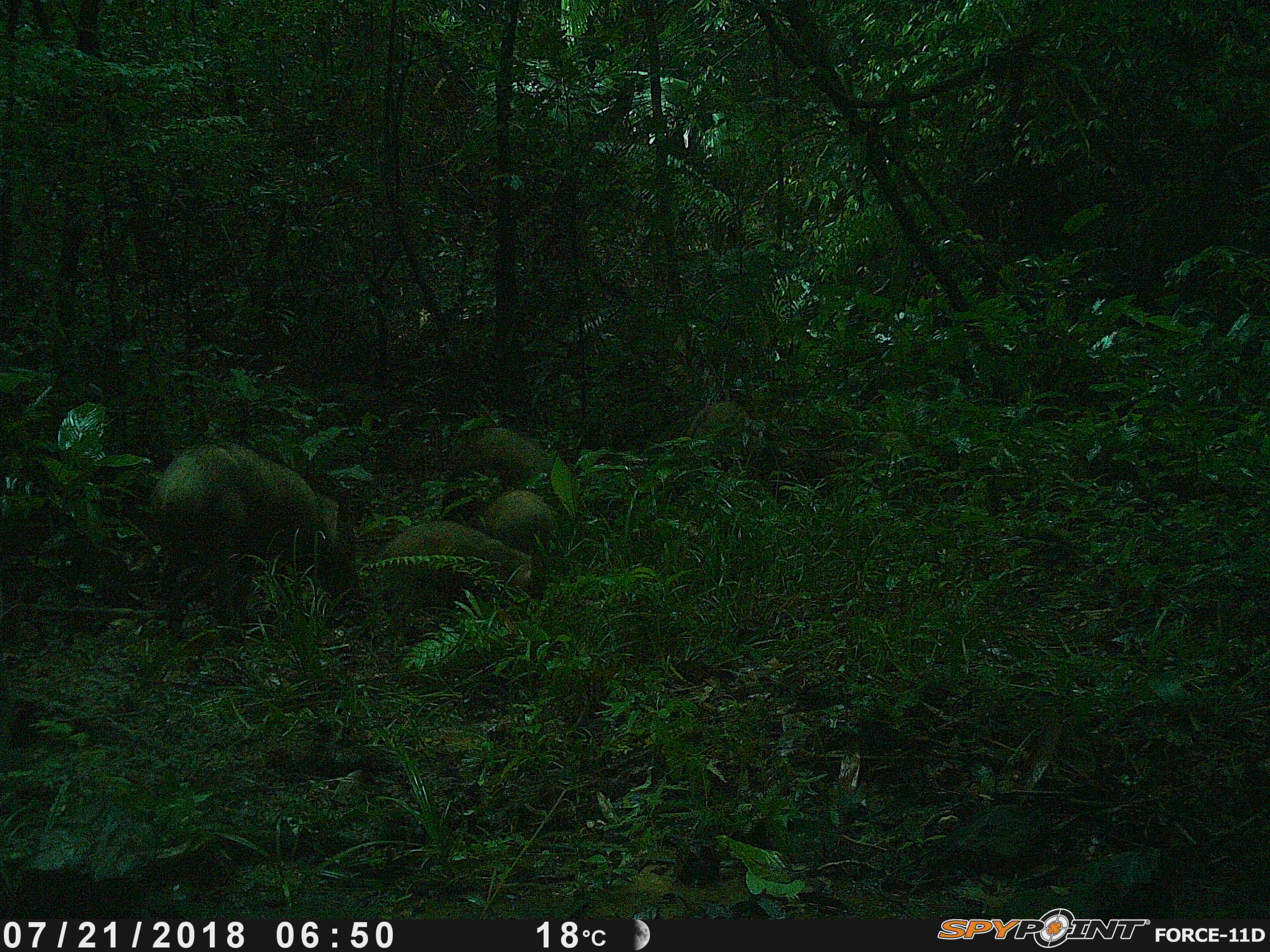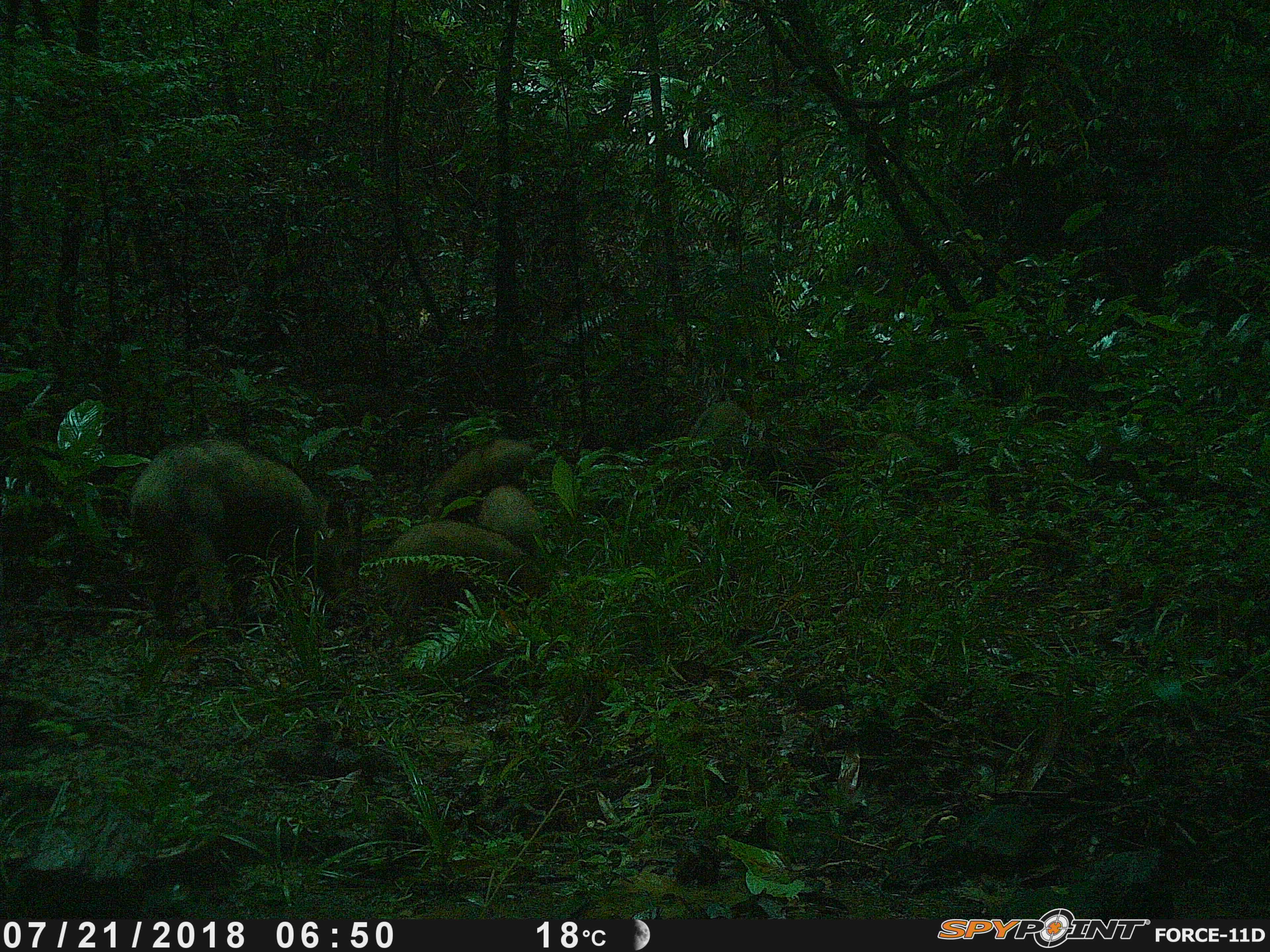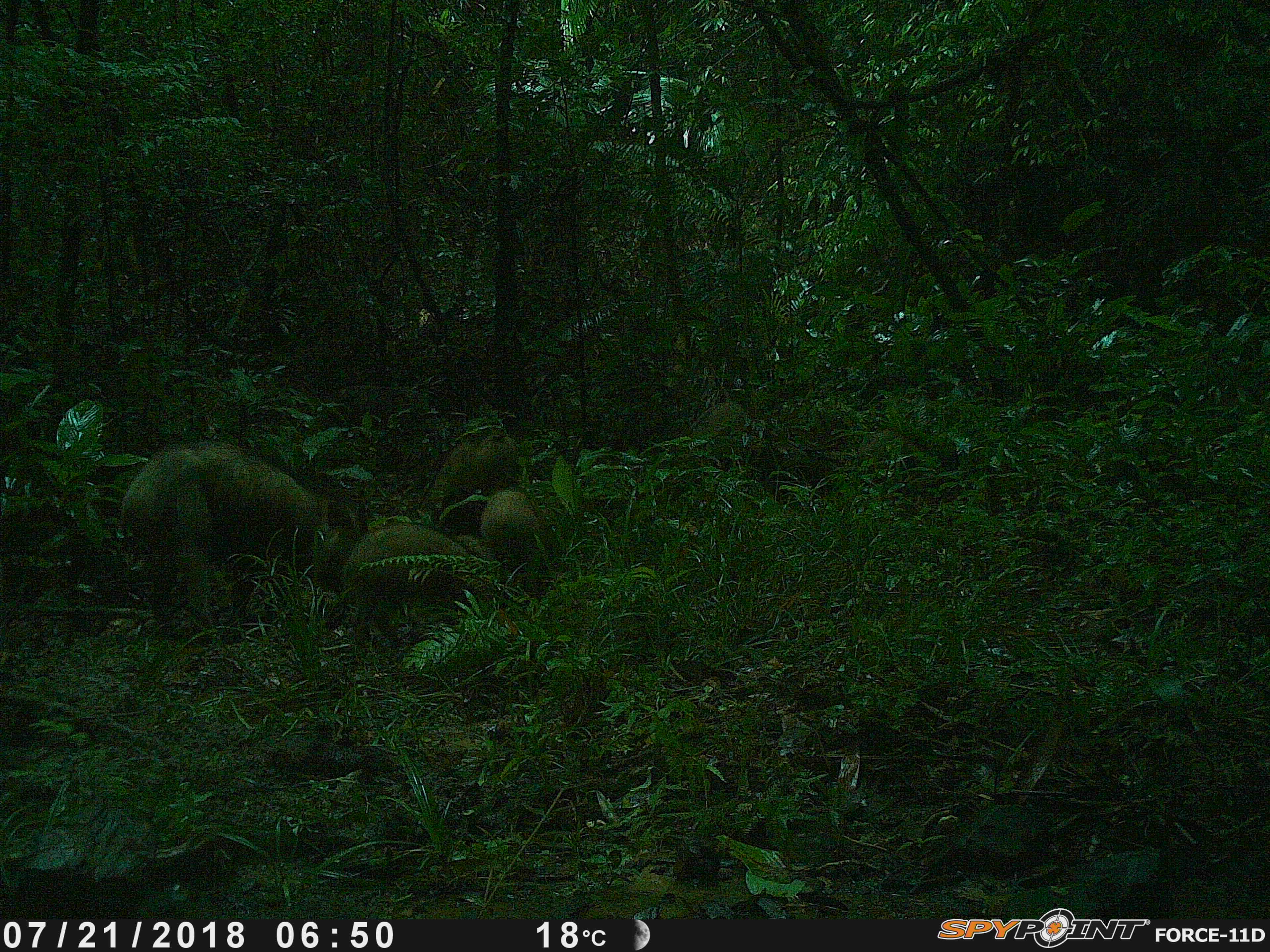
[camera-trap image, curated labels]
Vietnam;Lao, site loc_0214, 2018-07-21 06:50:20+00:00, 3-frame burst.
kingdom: Animalia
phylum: Chordata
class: Mammalia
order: Artiodactyla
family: Suidae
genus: Sus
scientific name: Sus scrofa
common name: eurasian wild pig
Eurasian wild pig (Sus scrofa). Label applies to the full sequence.